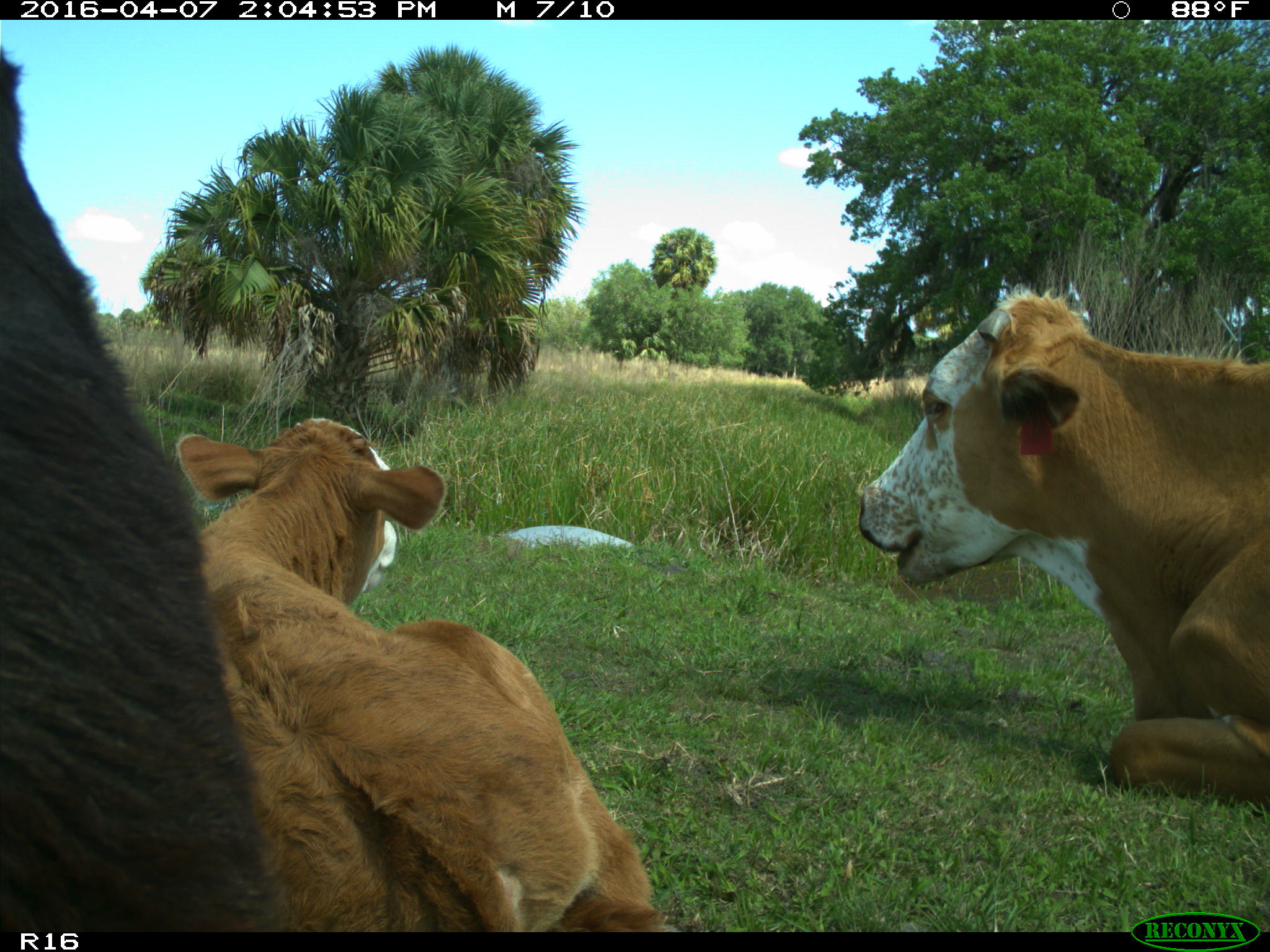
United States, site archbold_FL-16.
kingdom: Animalia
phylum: Chordata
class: Mammalia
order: Artiodactyla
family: Bovidae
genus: Bos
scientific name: Bos taurus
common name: domestic cow